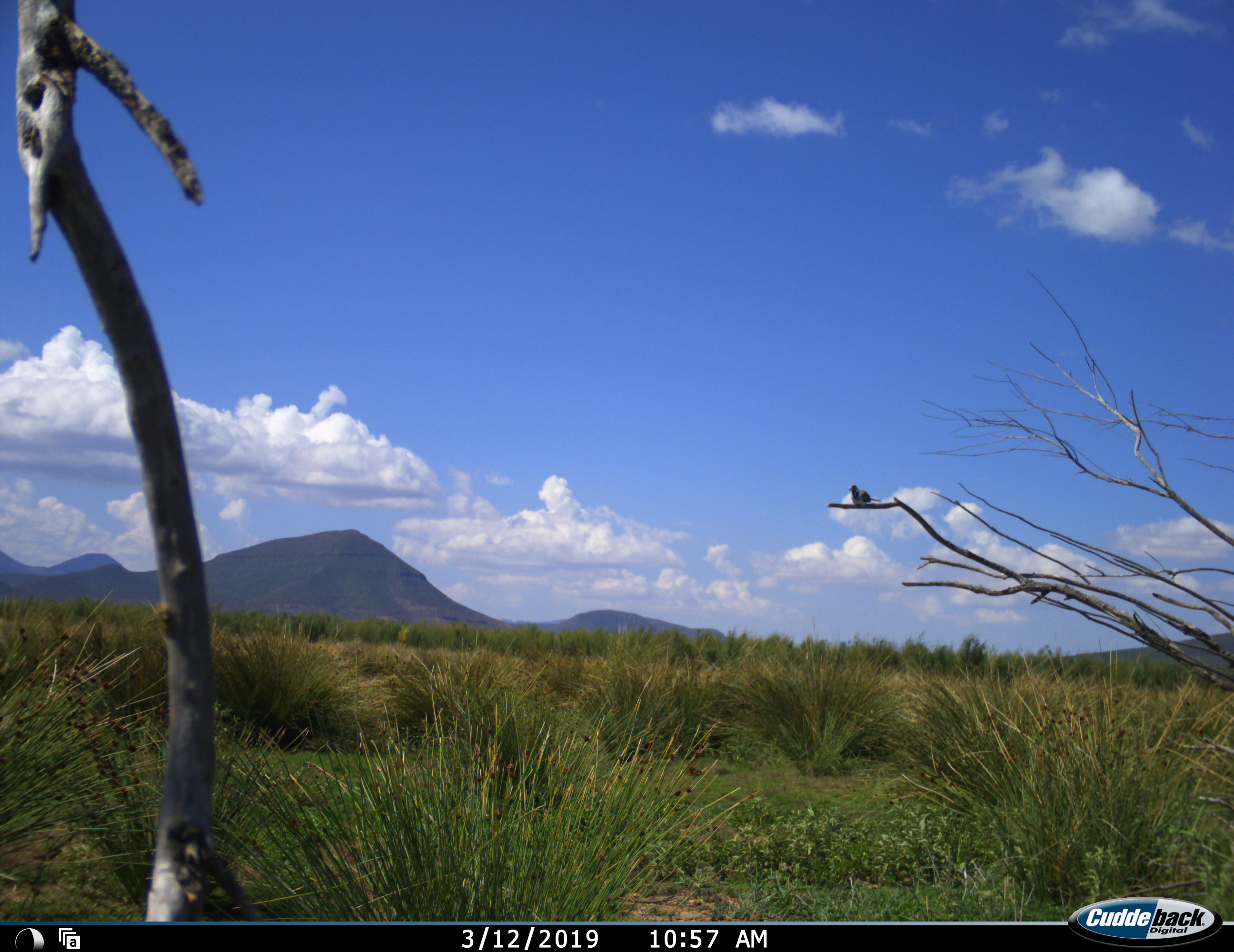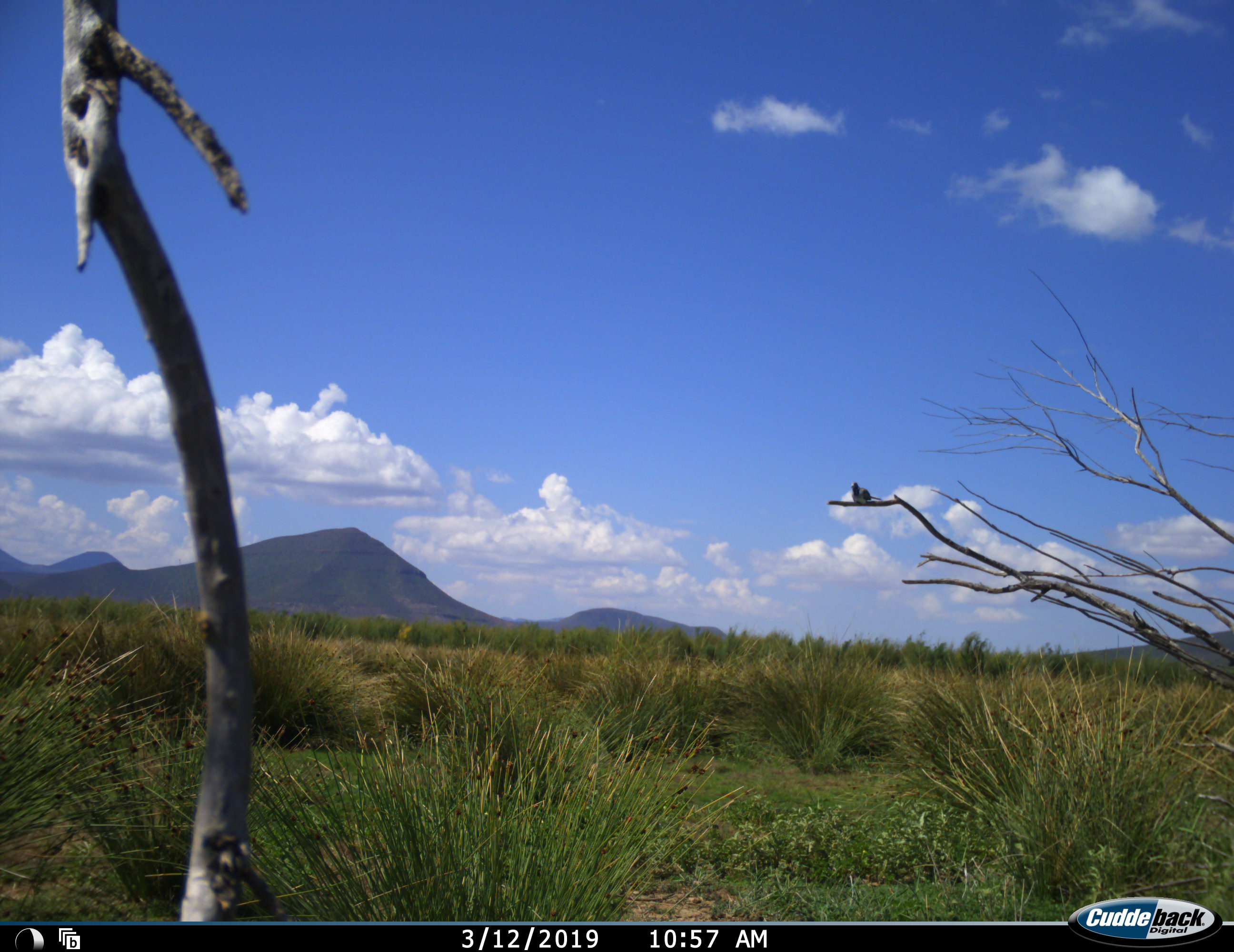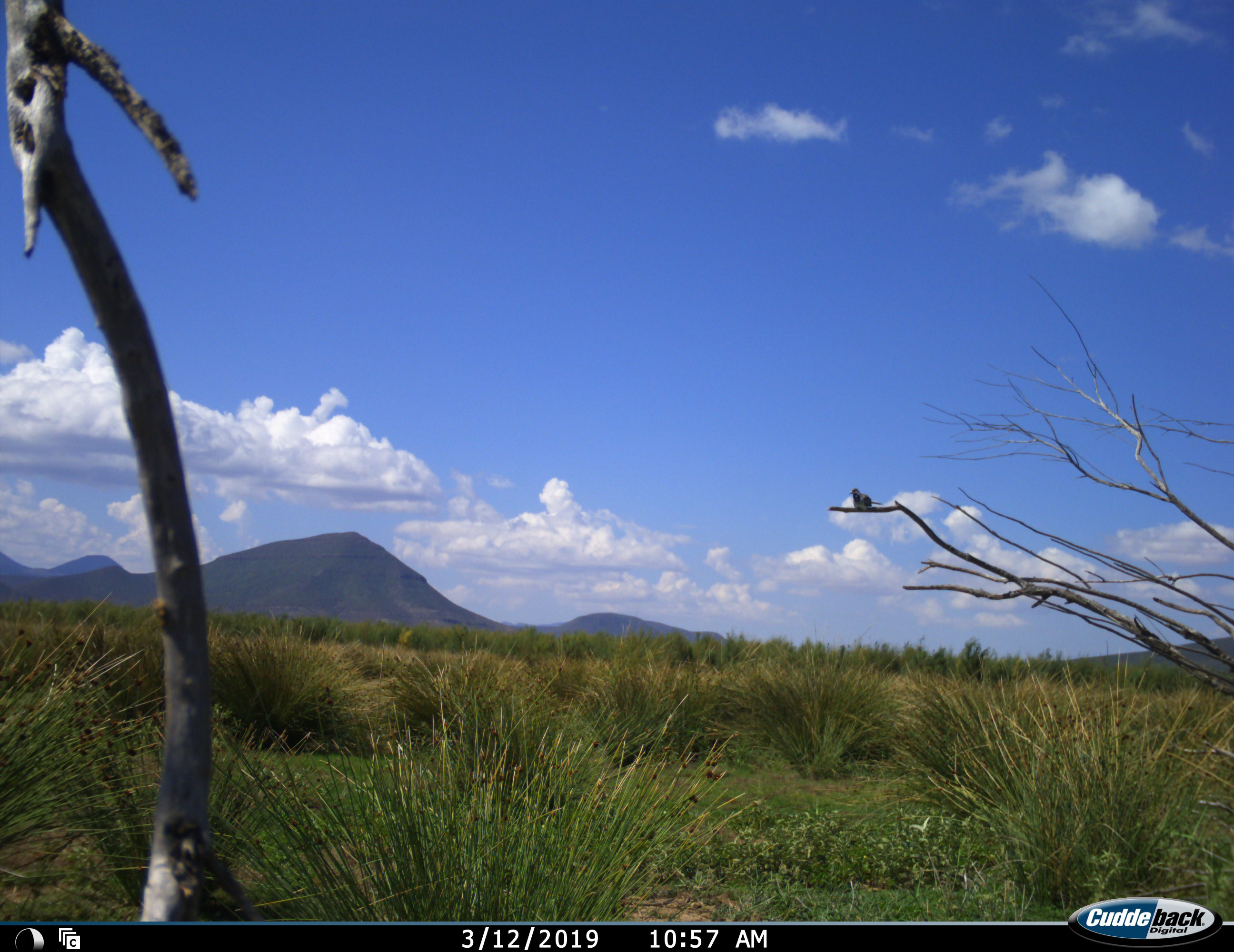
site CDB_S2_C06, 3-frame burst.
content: unidentified animal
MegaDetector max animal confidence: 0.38